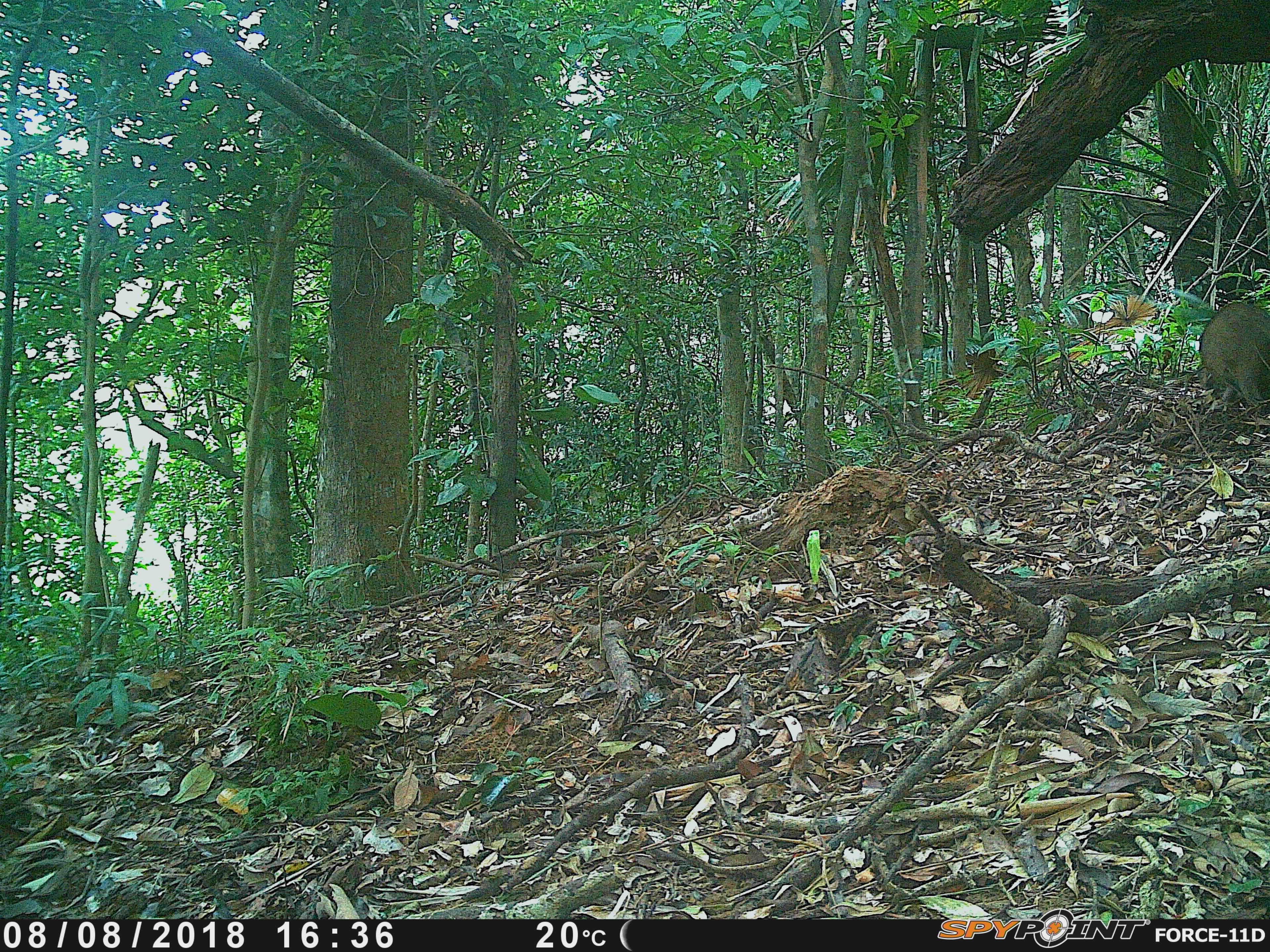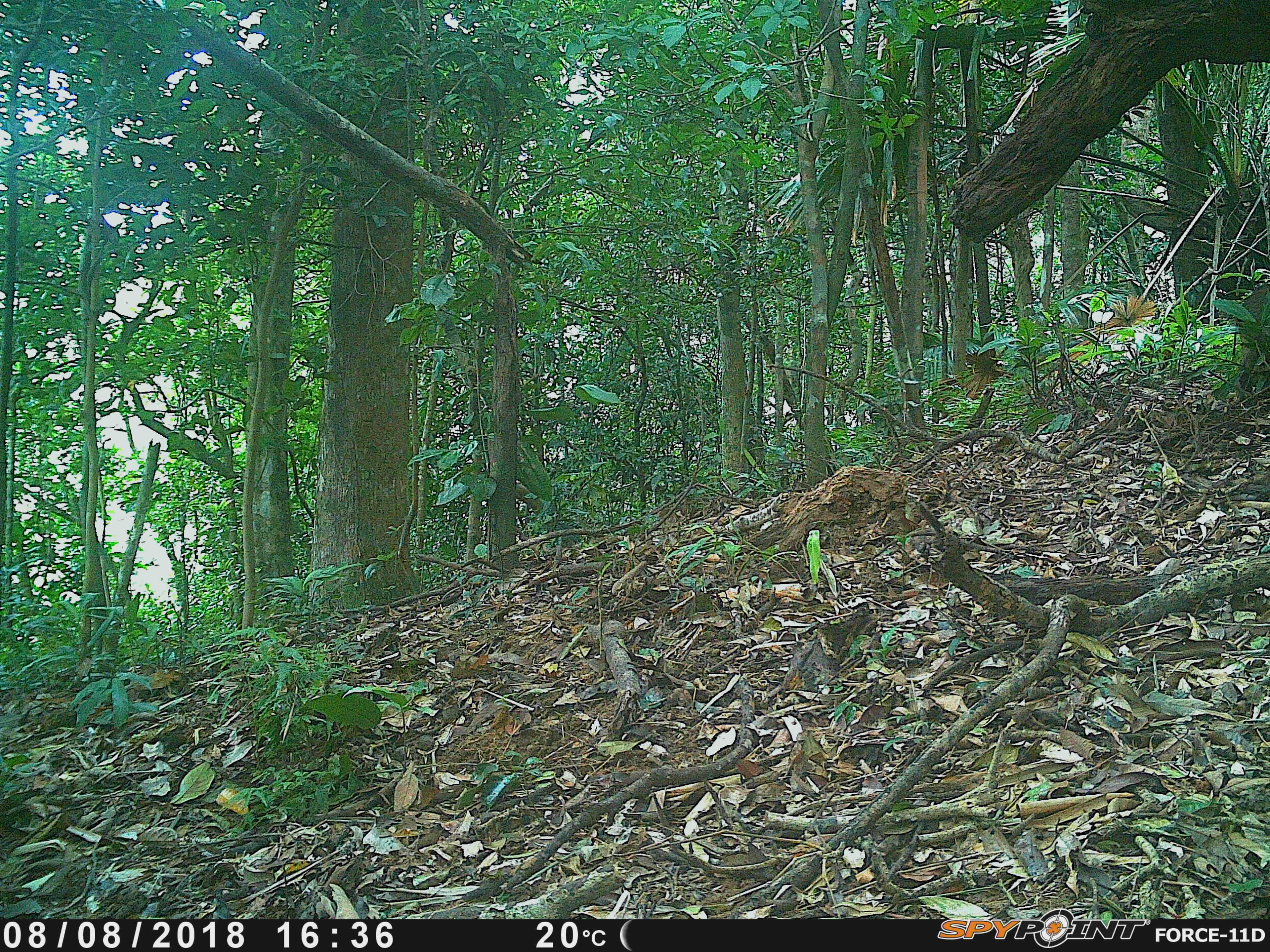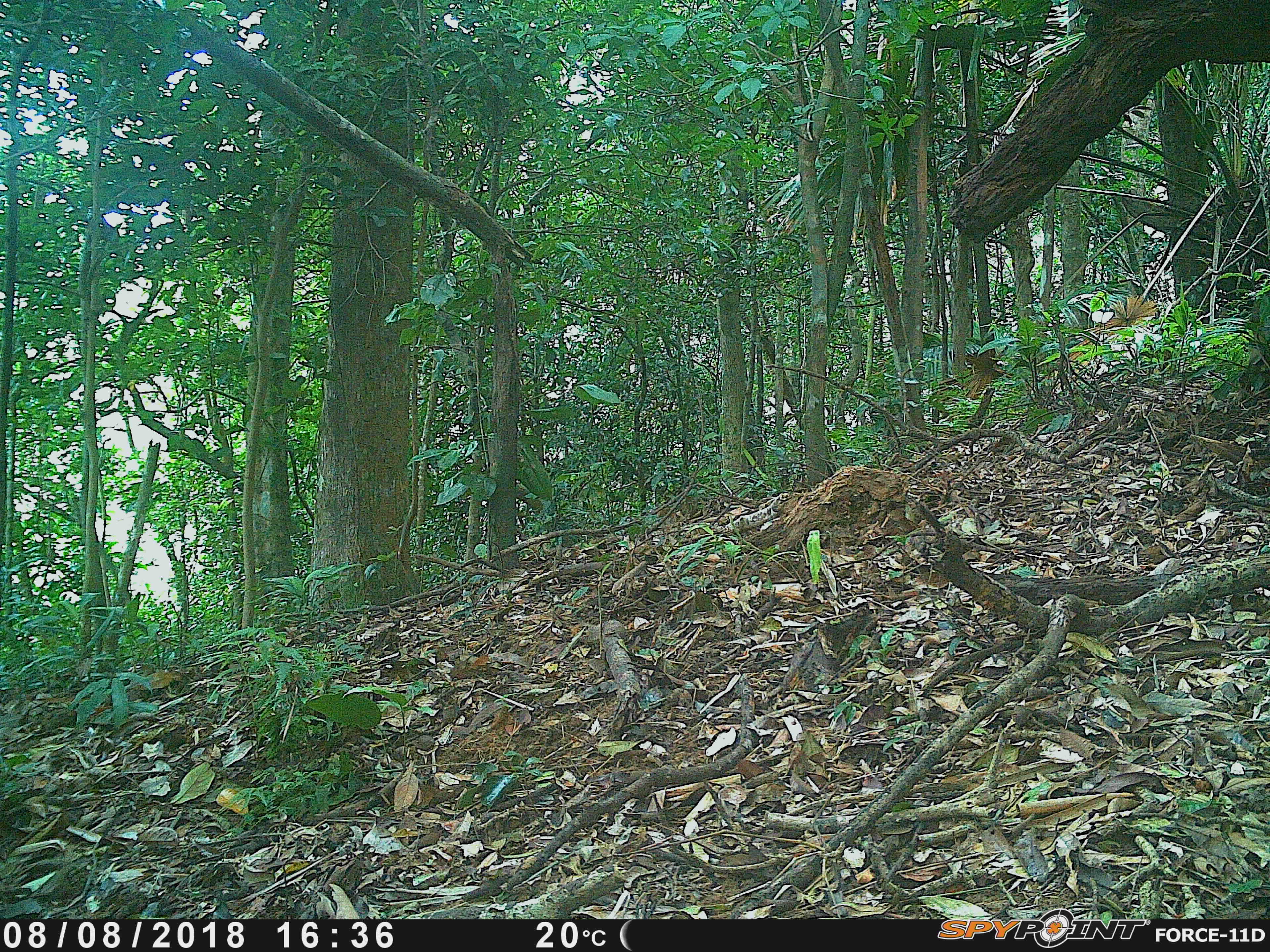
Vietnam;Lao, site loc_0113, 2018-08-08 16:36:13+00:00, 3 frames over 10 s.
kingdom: Animalia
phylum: Chordata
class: Mammalia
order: Artiodactyla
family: Suidae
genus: Sus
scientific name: Sus scrofa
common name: eurasian wild pig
Eurasian wild pig (Sus scrofa). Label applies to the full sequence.